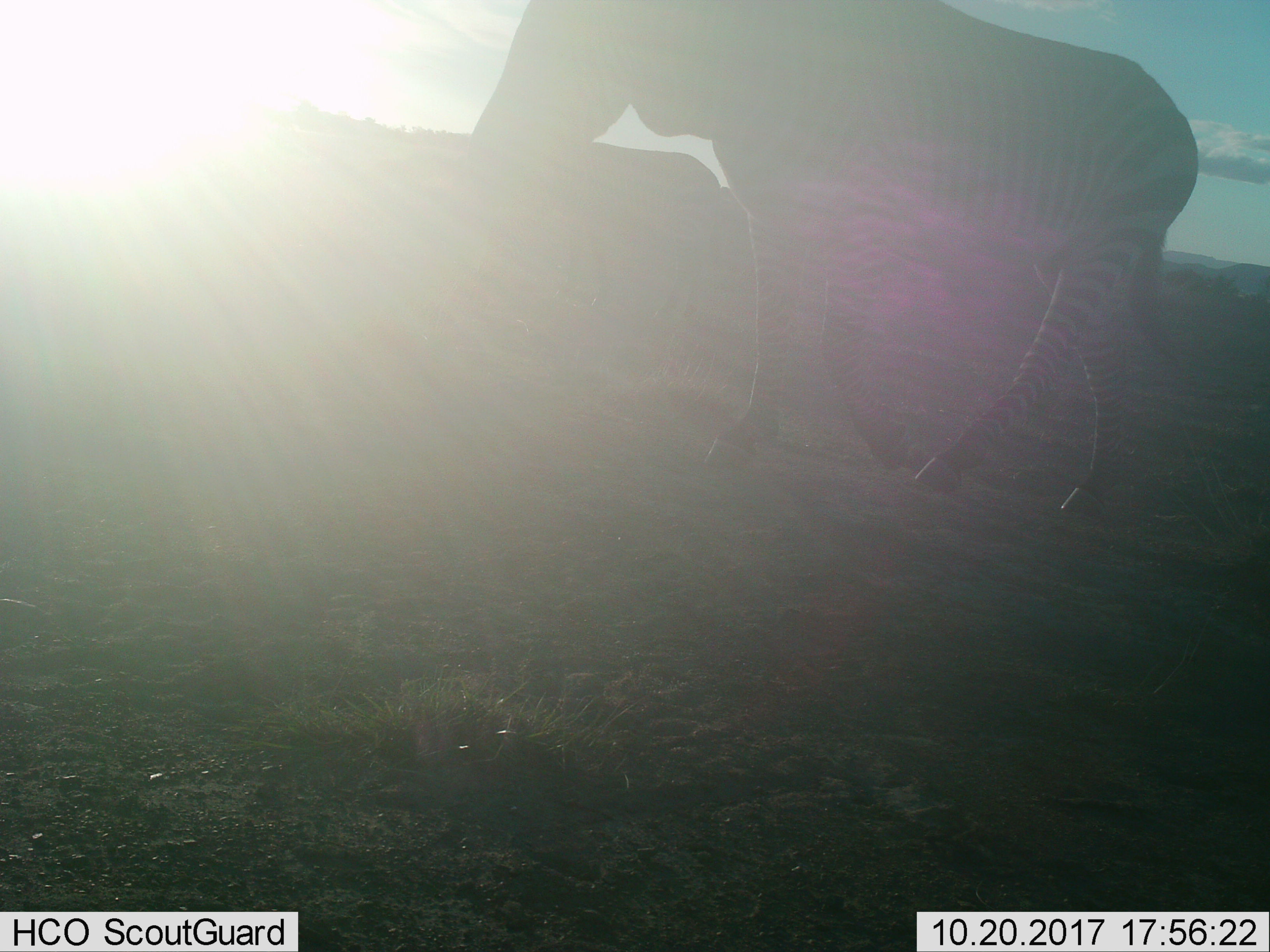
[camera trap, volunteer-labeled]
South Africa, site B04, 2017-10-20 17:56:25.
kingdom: Animalia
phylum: Chordata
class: Mammalia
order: Perissodactyla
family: Equidae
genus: Equus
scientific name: Equus zebra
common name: mountain zebra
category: zebramountain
Zebramountain (mountain zebra) (Equus zebra), count 1. Behavior (volunteer vote fractions): standing 14%, resting 0%, moving 86%, interacting 0%. Young present (vote fraction): 0%. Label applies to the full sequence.